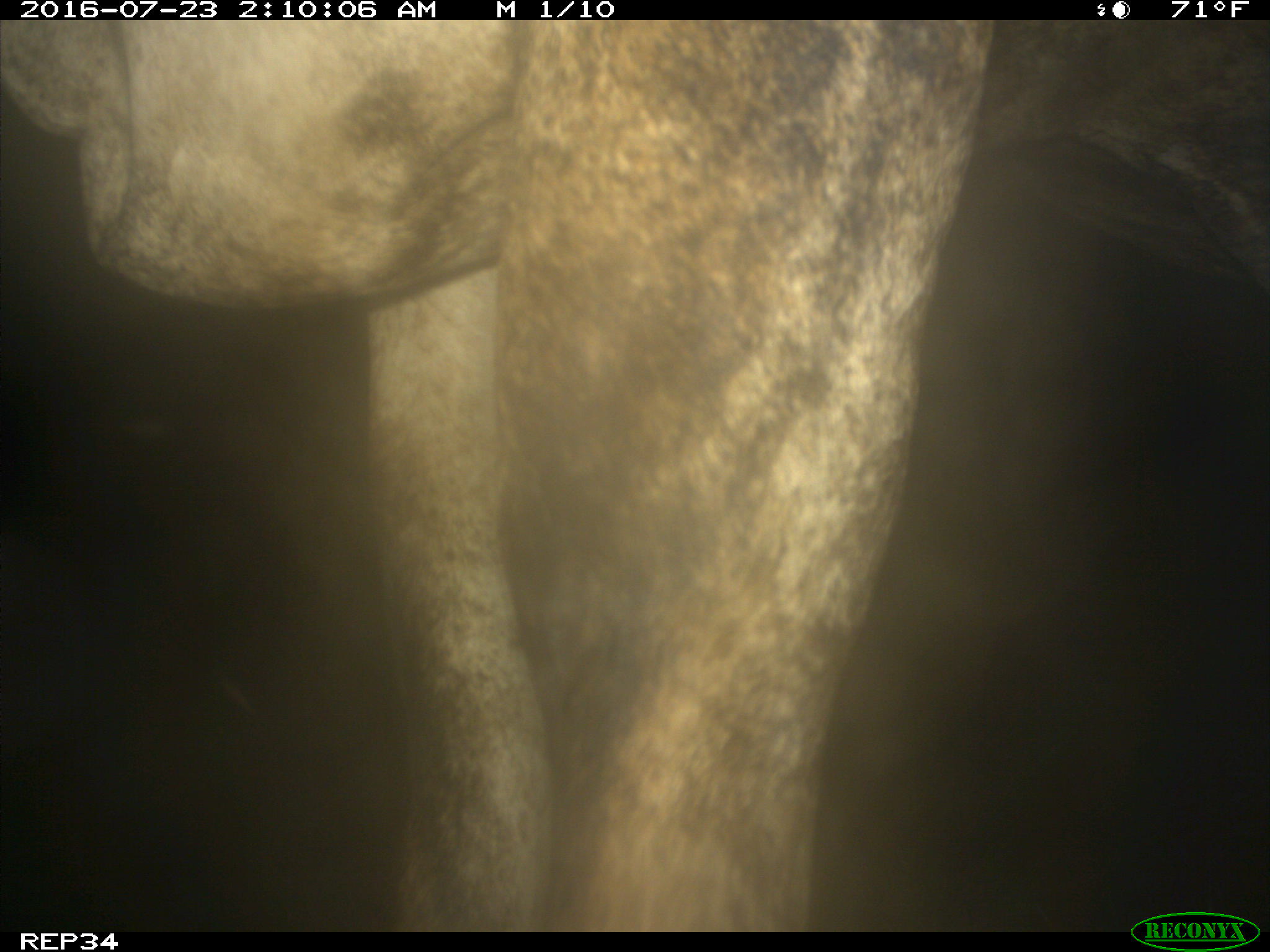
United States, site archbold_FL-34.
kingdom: Animalia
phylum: Chordata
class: Mammalia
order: Artiodactyla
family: Bovidae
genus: Bos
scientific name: Bos taurus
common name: domestic cow